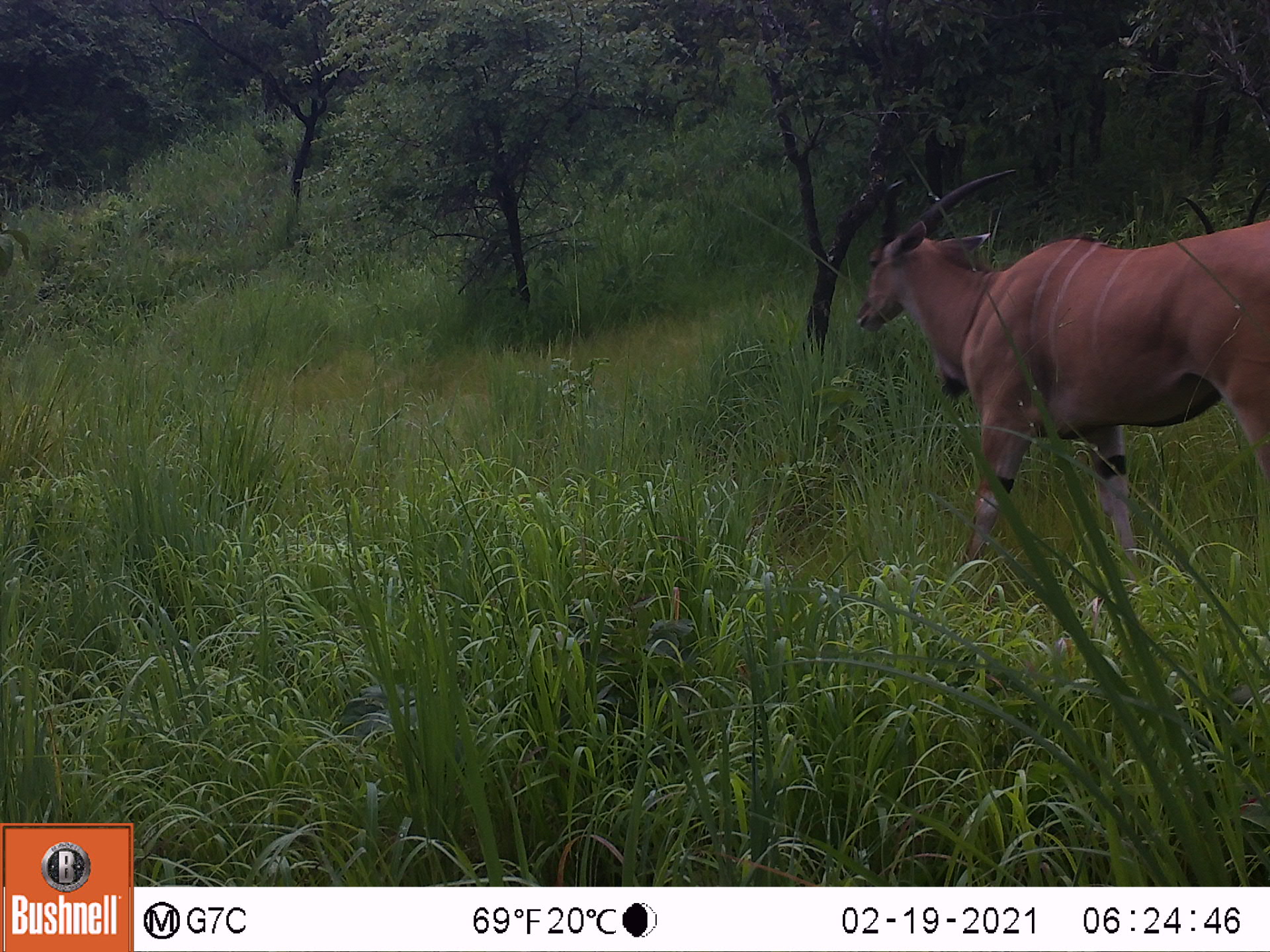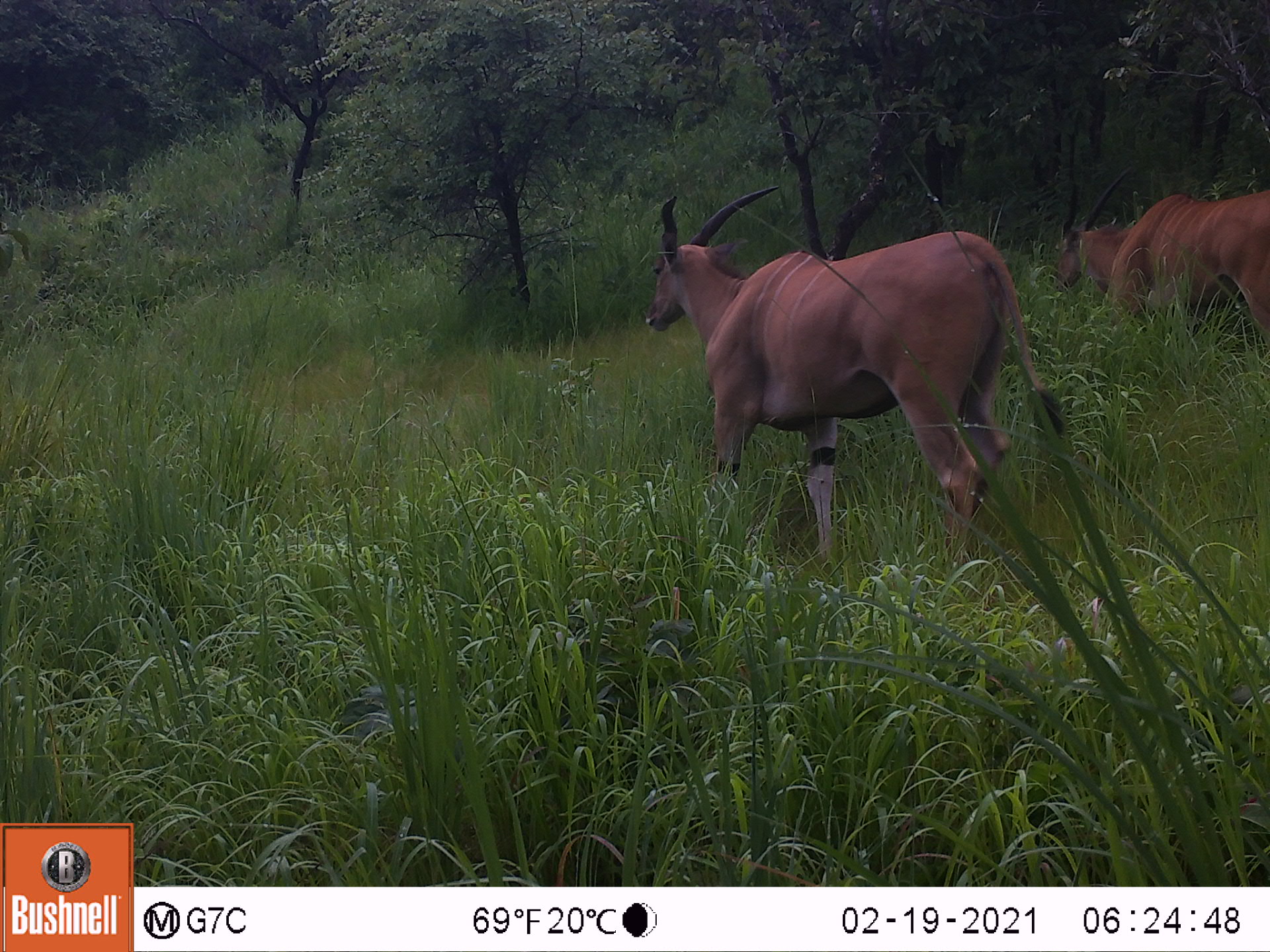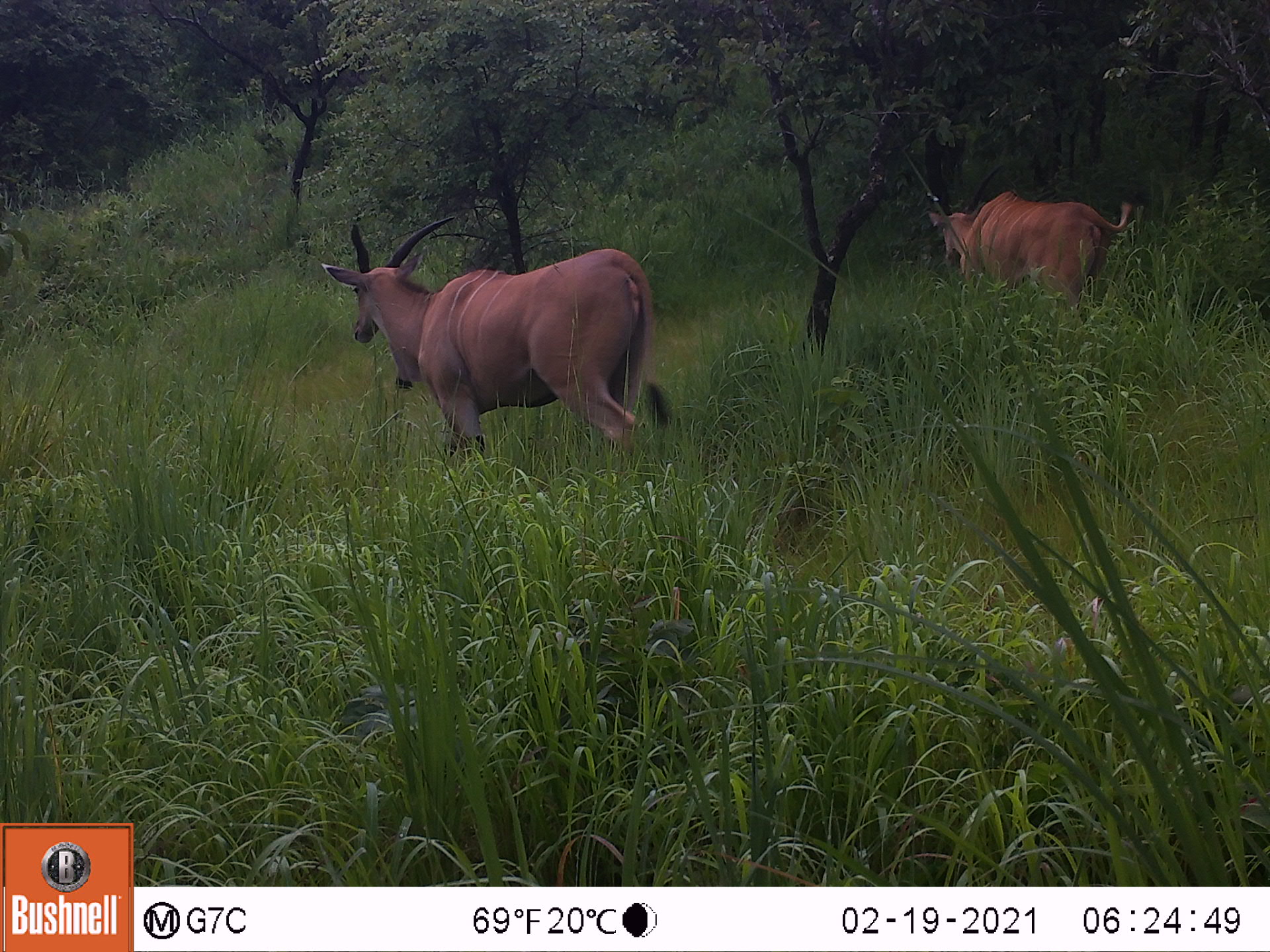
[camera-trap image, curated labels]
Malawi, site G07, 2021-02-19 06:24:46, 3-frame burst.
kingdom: Animalia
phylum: Chordata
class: Mammalia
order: Artiodactyla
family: Bovidae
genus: Tragelaphus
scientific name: Tragelaphus oryx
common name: common eland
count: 1